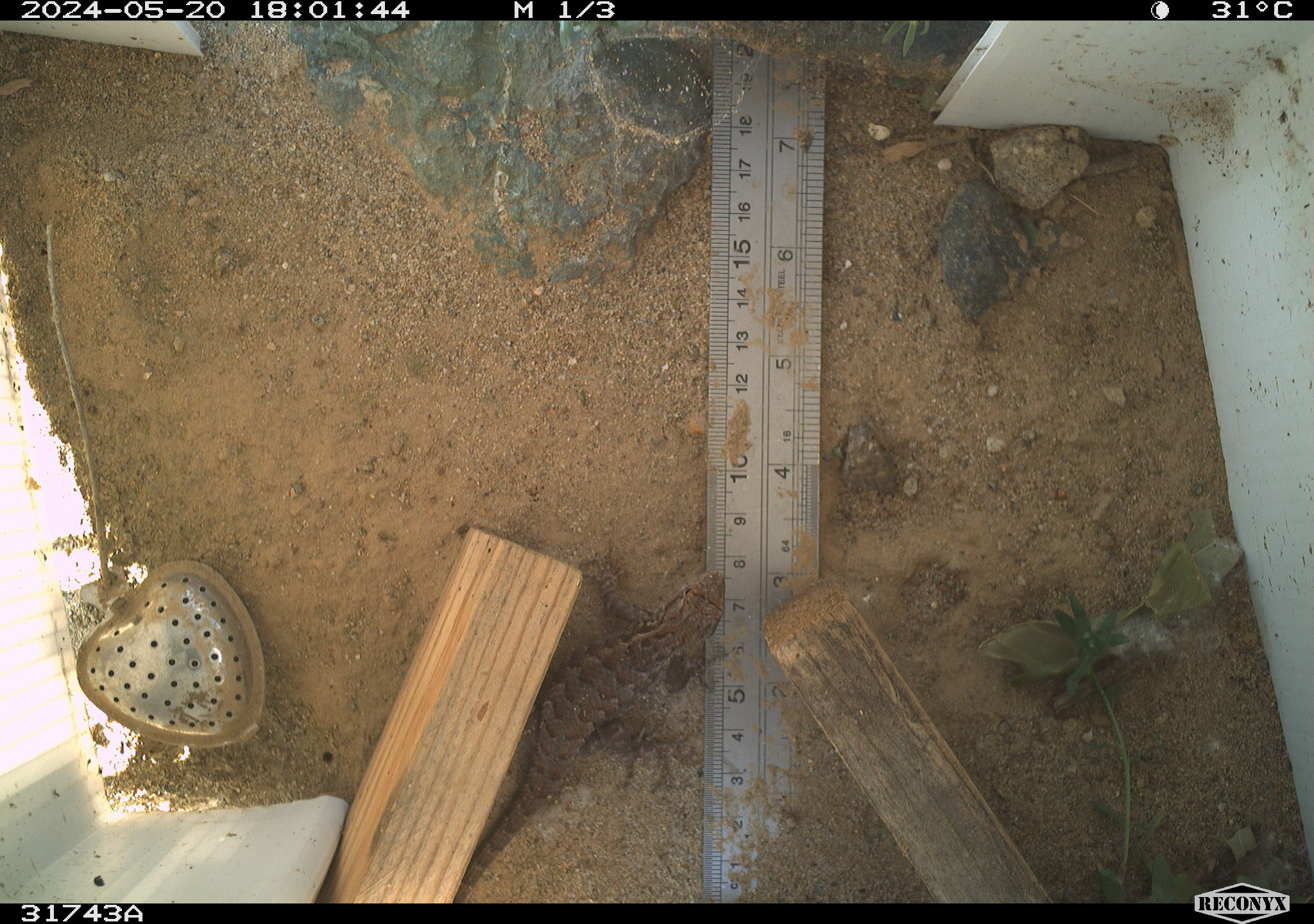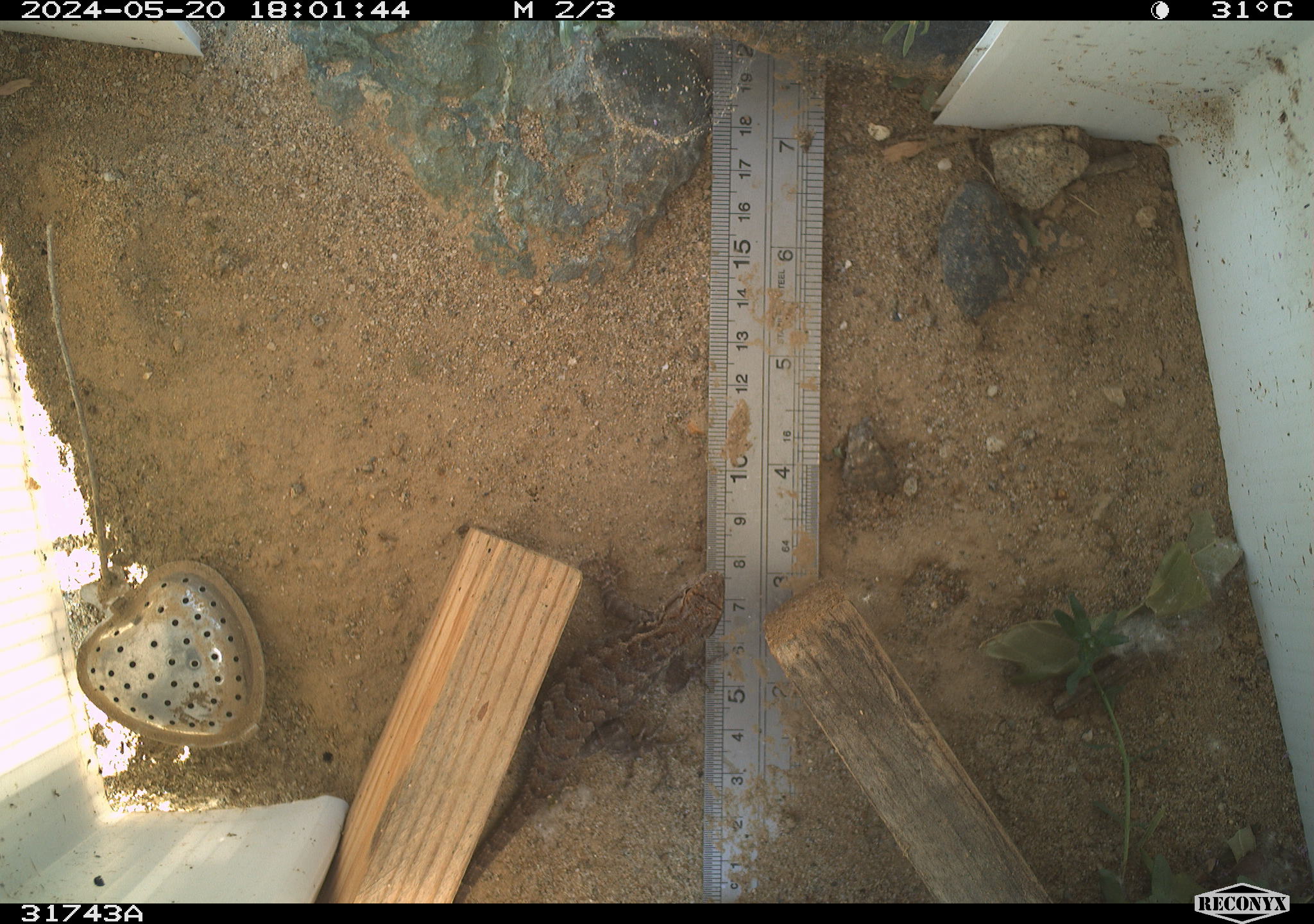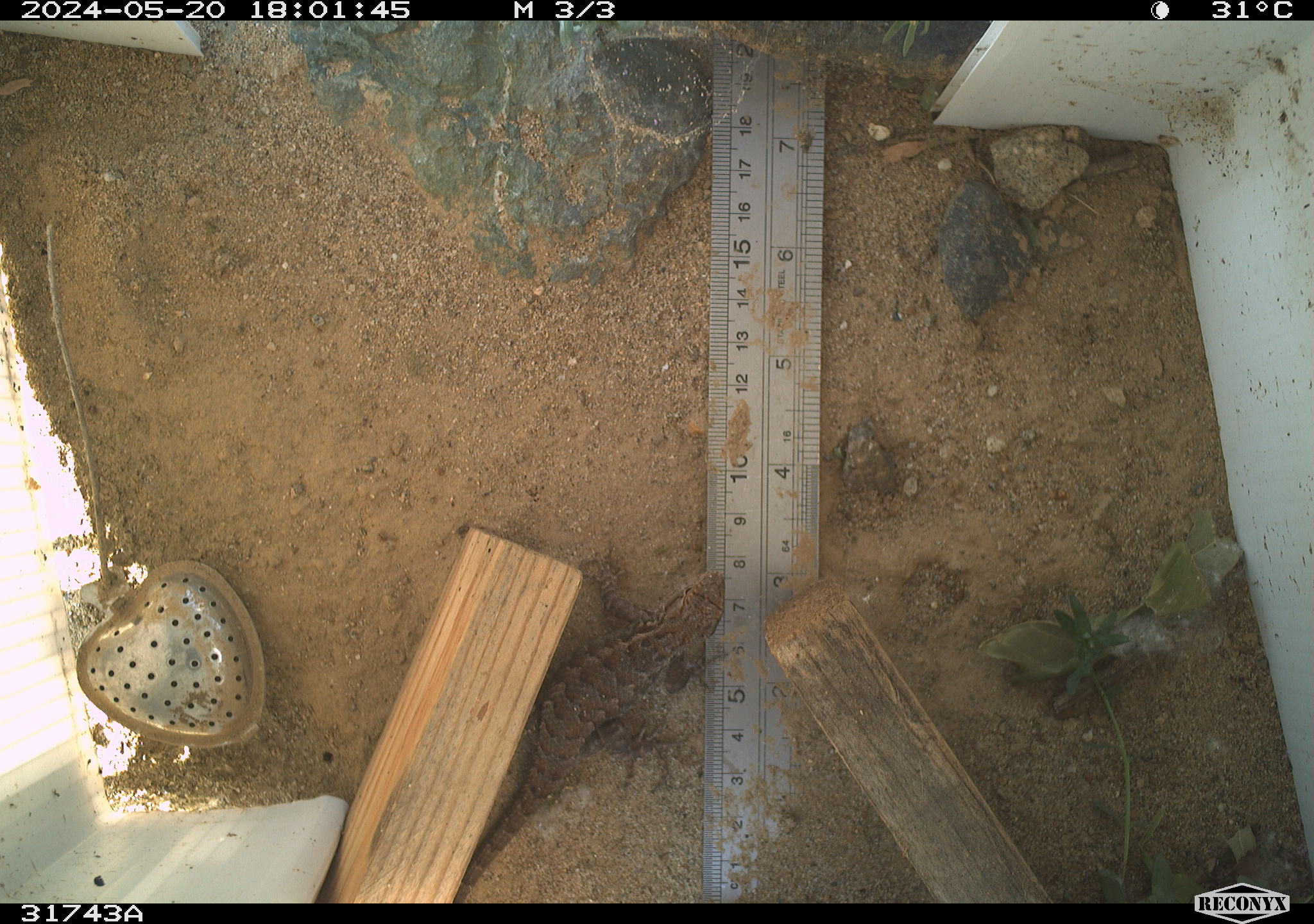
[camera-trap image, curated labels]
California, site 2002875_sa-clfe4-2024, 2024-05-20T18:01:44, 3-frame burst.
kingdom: Animalia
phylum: Chordata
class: Reptilia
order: Squamata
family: Phrynosomatidae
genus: Sceloporus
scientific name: Sceloporus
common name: spiny lizards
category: sceloporus species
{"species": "sceloporus species (spiny lizards) (Sceloporus)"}